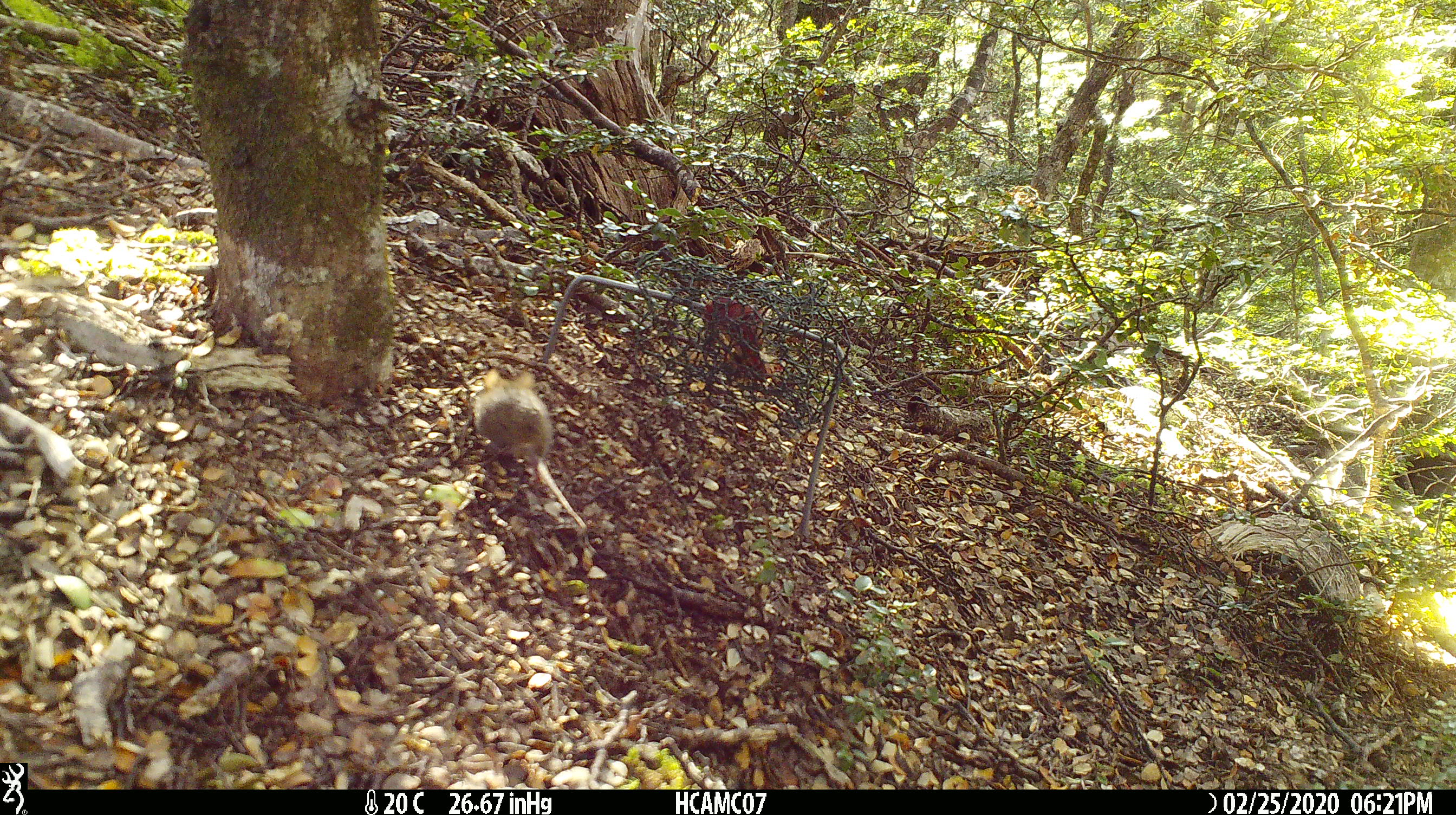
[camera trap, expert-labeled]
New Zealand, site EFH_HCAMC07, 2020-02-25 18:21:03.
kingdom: Animalia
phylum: Chordata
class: Mammalia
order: Rodentia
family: Muridae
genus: Mus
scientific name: Mus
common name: mouse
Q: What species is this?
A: Mouse (Mus).